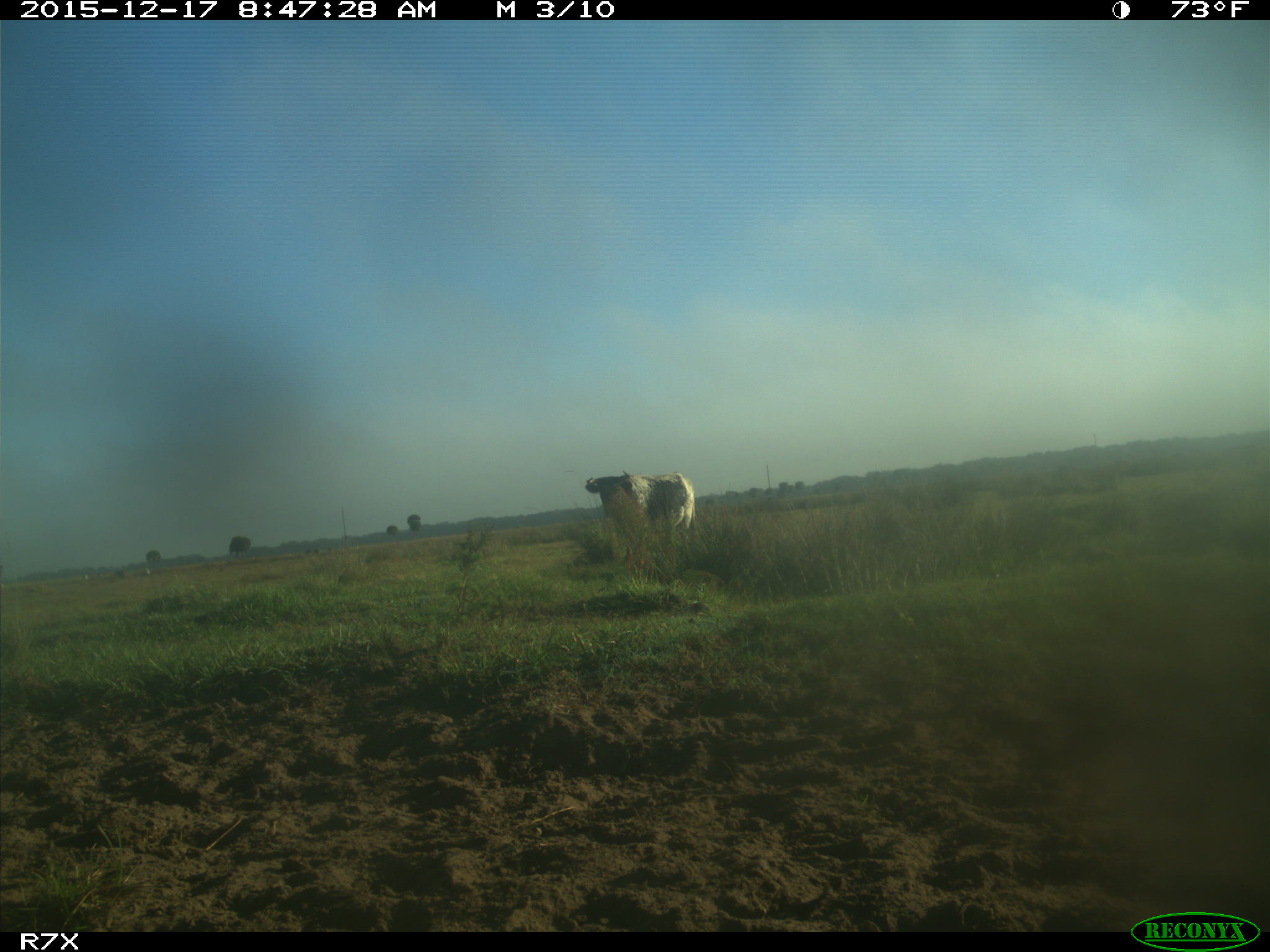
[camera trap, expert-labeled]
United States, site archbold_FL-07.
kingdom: Animalia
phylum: Chordata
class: Mammalia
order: Artiodactyla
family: Bovidae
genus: Bos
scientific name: Bos taurus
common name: domestic cow